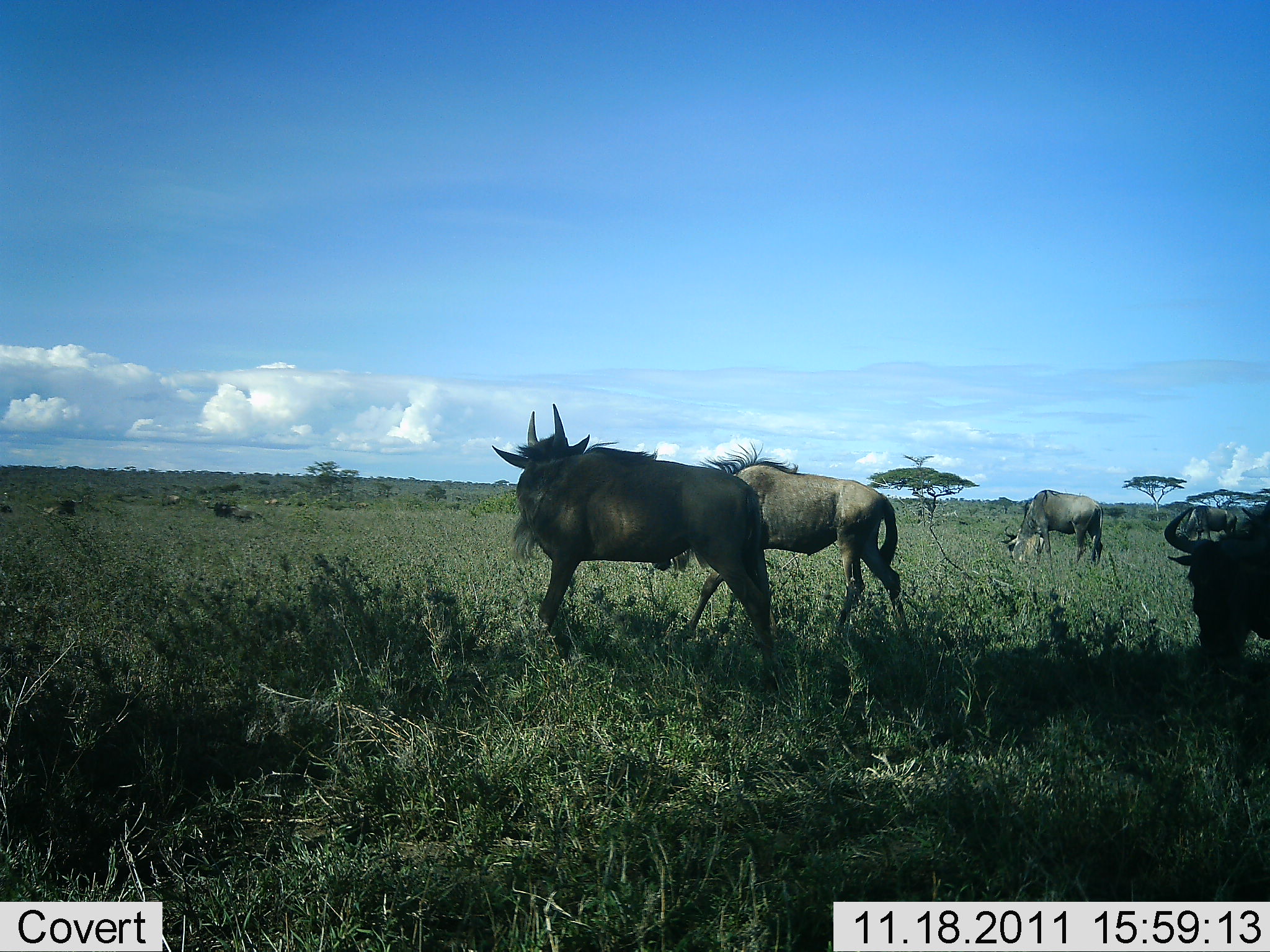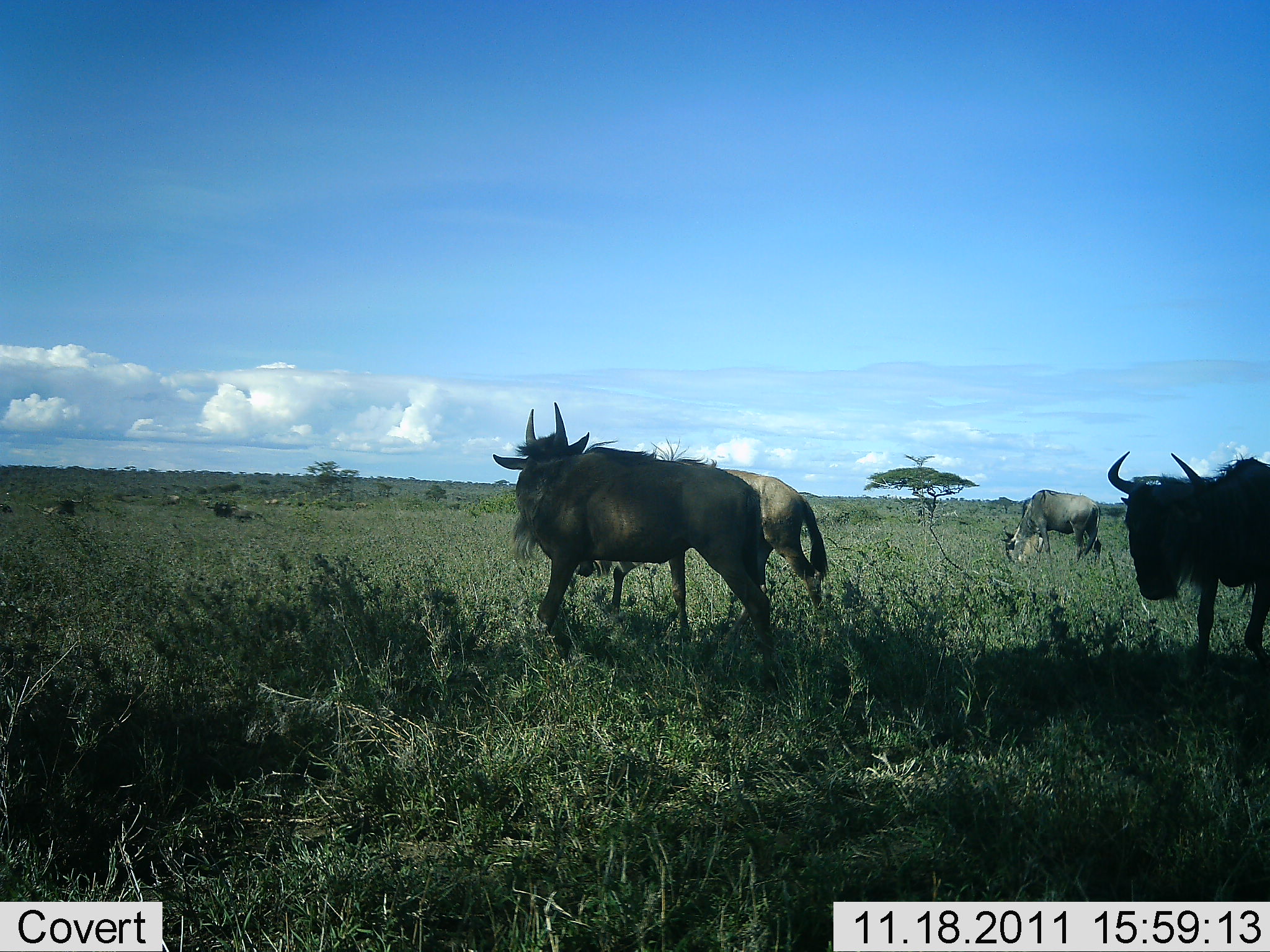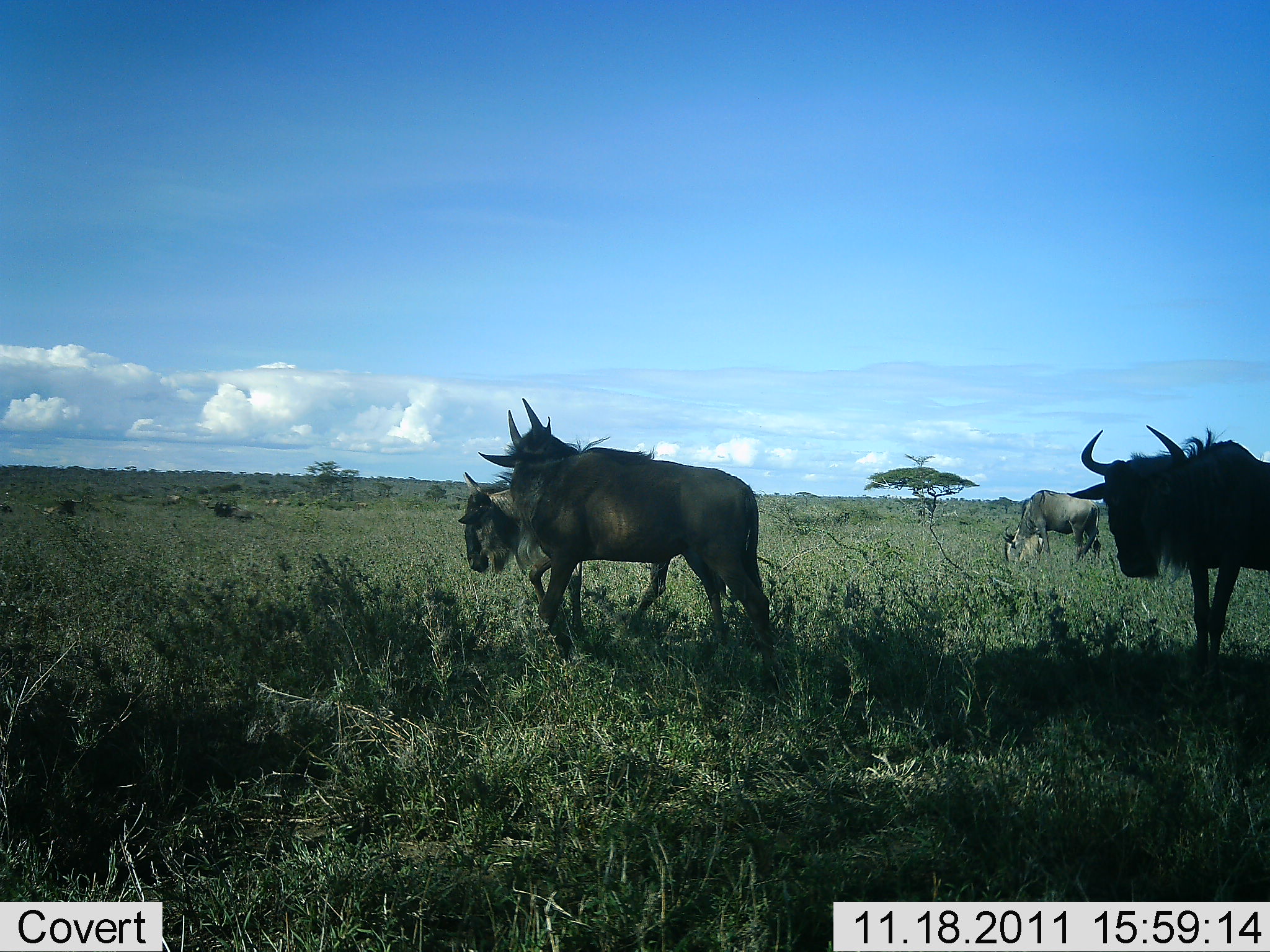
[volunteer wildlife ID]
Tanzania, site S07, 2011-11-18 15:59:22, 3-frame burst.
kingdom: Animalia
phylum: Chordata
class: Mammalia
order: Artiodactyla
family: Bovidae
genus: Connochaetes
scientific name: Connochaetes taurinus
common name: blue wildebeest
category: wildebeest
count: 4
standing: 31%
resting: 6%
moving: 81%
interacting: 0%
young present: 0%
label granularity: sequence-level